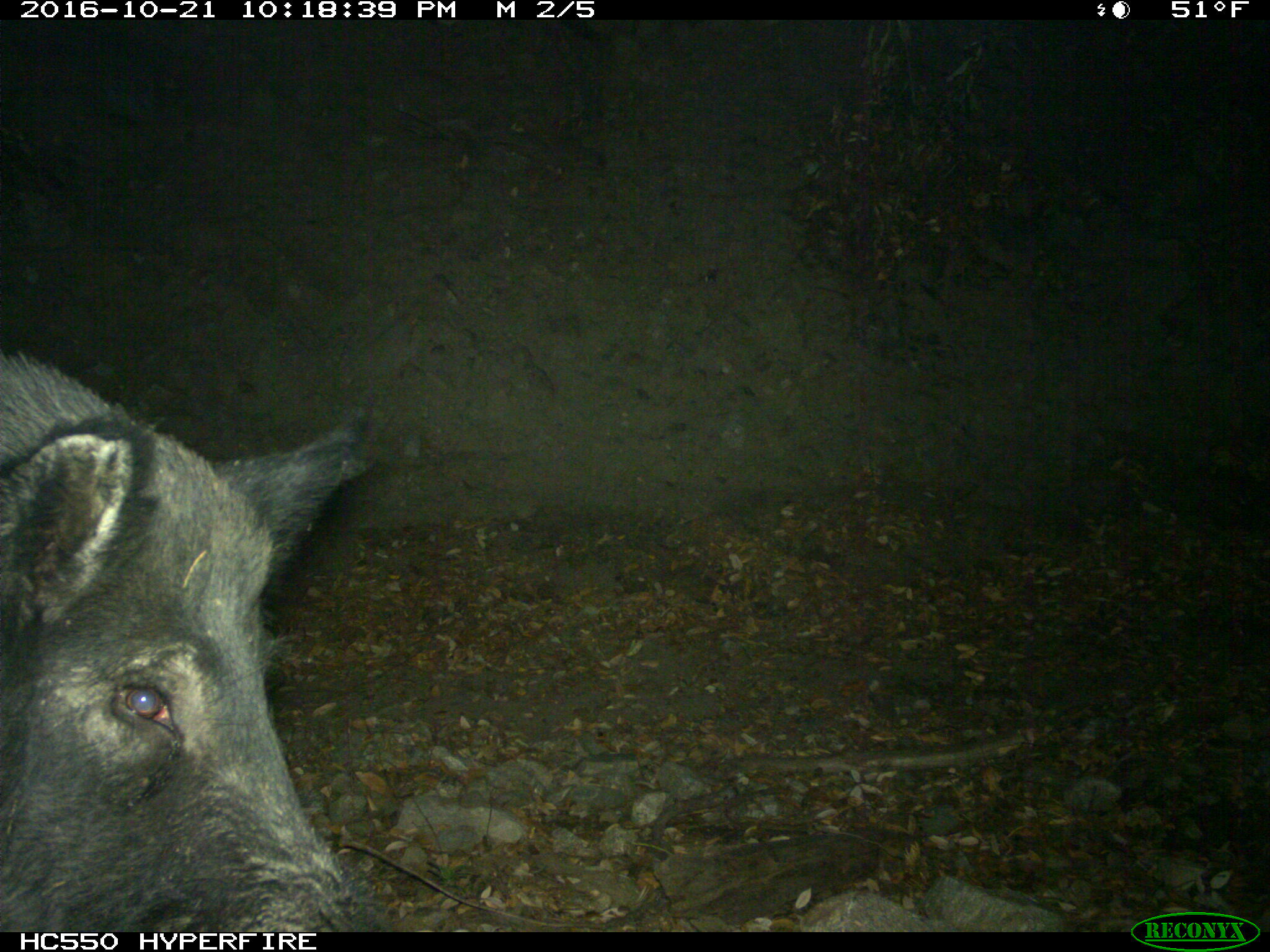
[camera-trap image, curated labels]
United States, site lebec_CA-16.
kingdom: Animalia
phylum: Chordata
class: Mammalia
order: Artiodactyla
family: Suidae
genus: Sus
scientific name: Sus scrofa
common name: wild boar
Sus scrofa (wild boar).